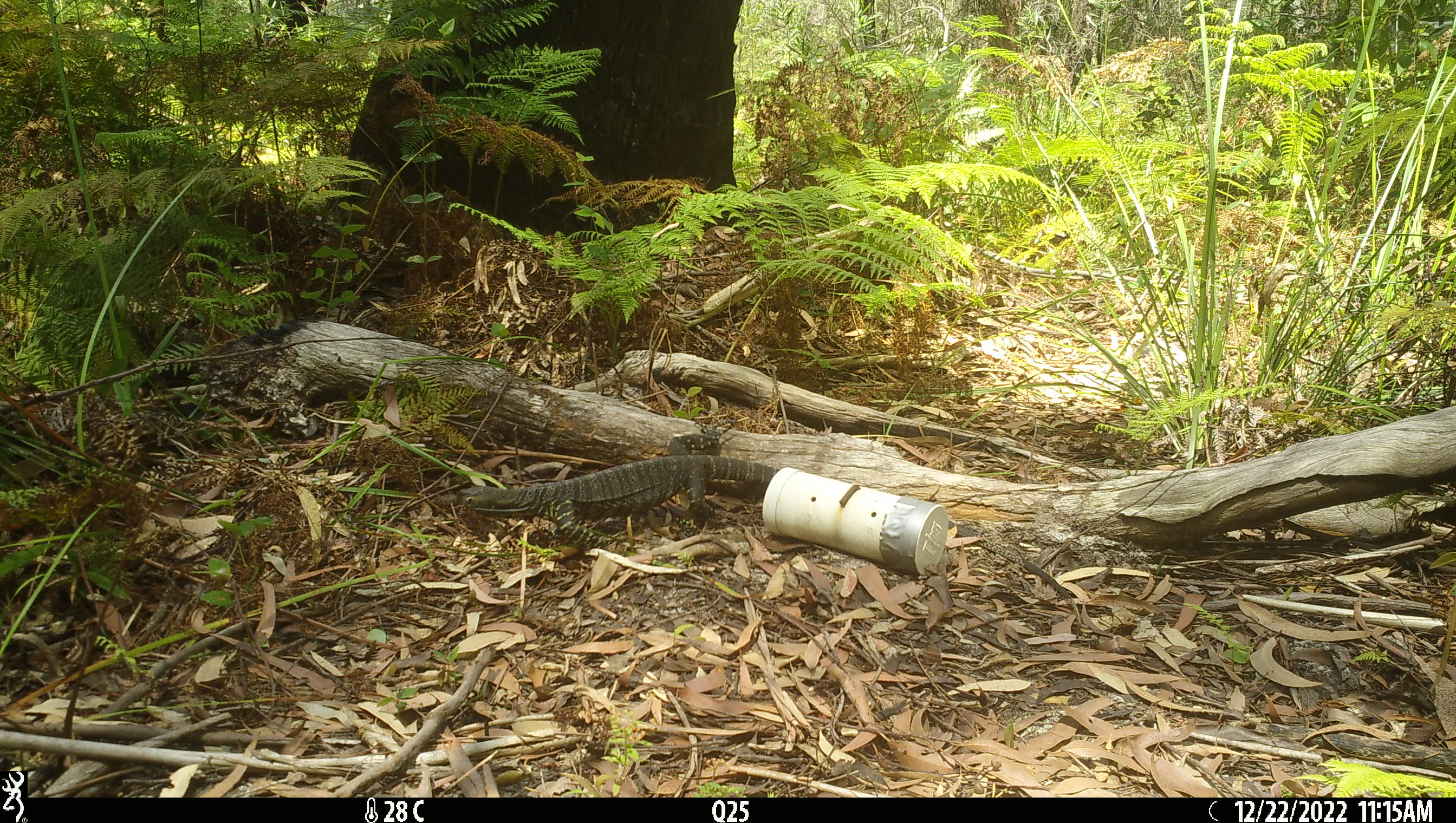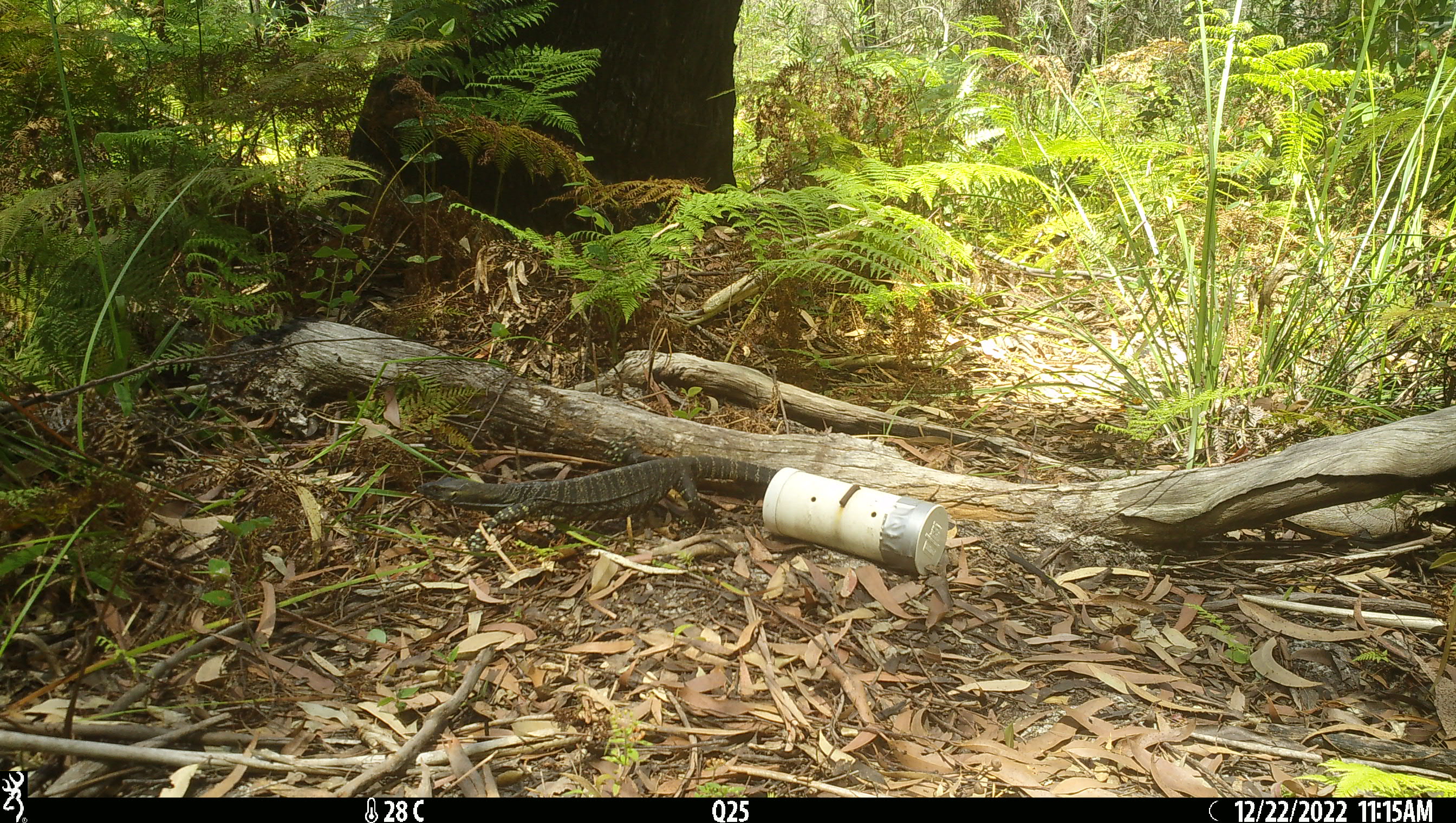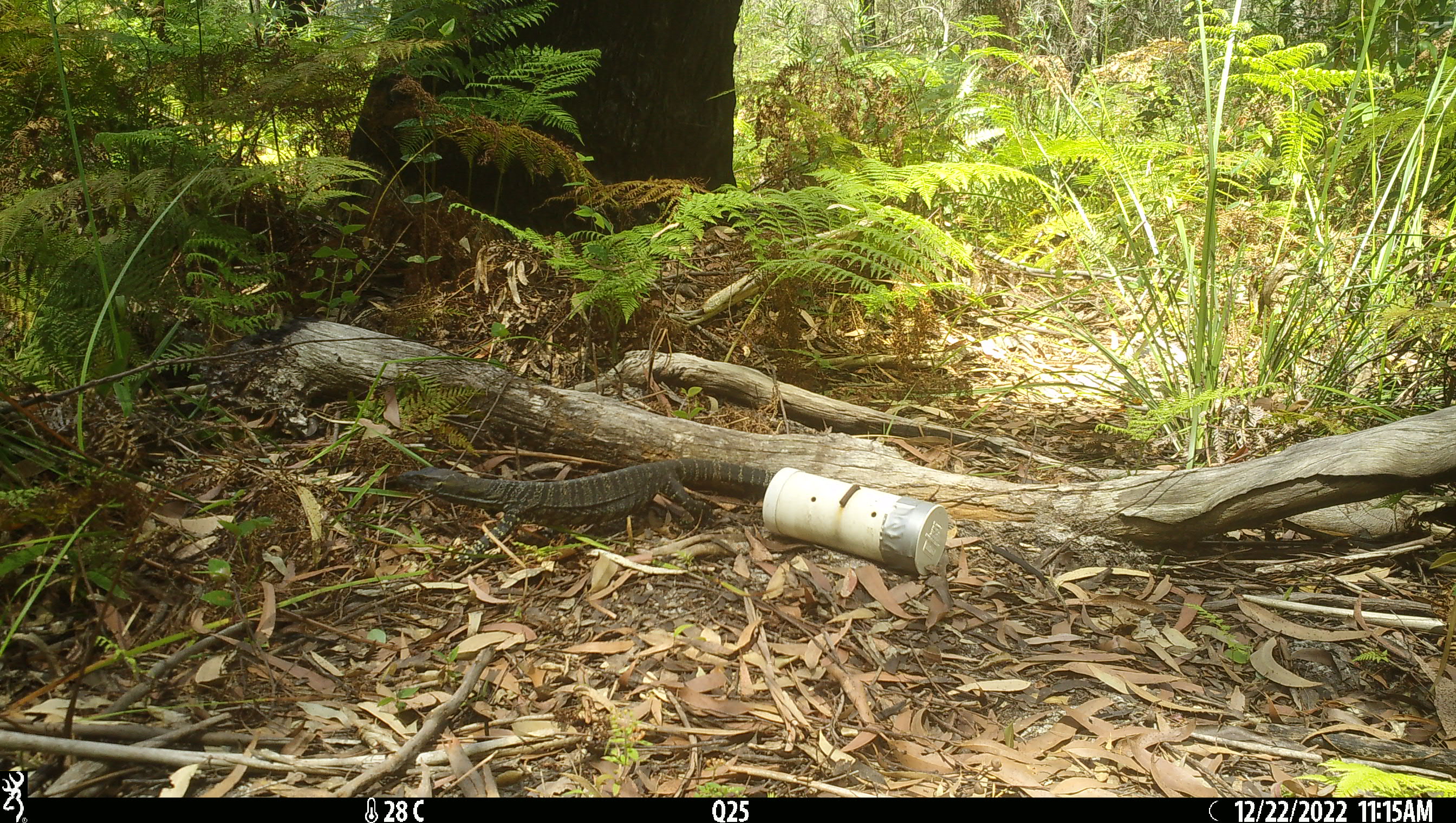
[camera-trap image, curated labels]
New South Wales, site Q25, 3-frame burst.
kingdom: Animalia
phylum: Chordata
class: Reptilia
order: Squamata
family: Varanidae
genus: Varanus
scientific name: Varanus varius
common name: lace monitor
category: goanna